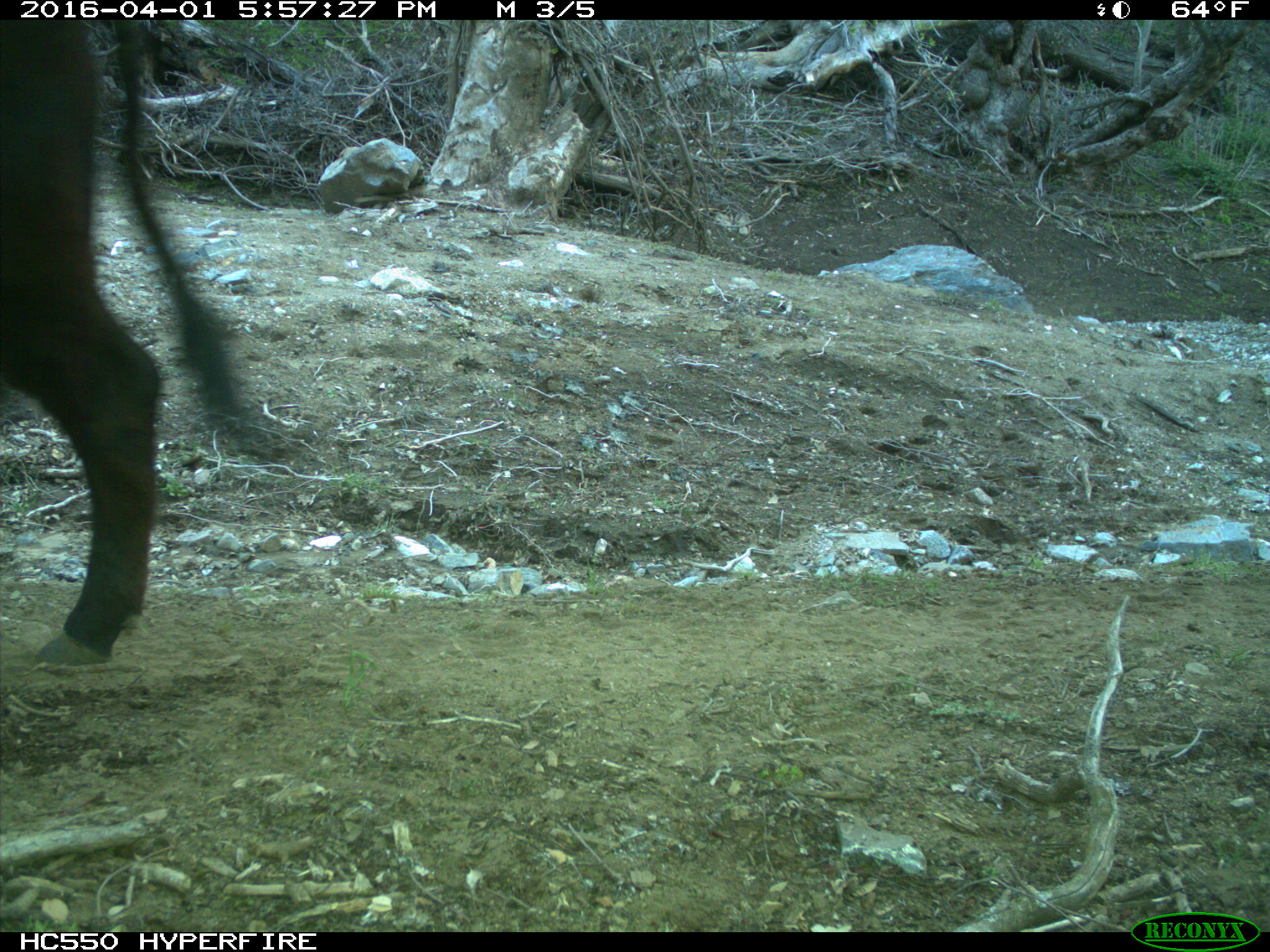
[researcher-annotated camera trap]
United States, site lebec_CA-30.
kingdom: Animalia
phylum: Chordata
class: Mammalia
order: Artiodactyla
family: Bovidae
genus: Bos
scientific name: Bos taurus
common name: domestic cow